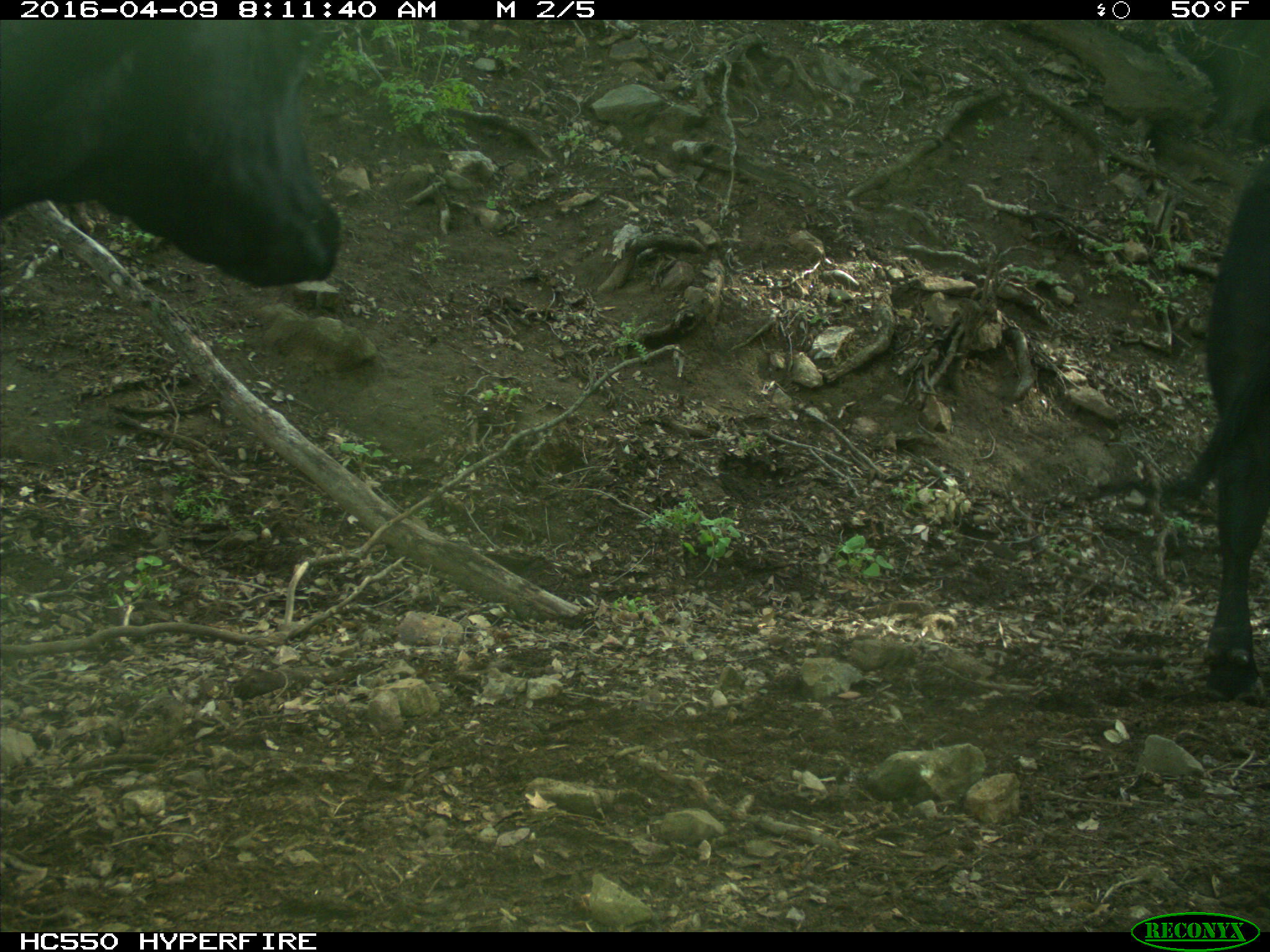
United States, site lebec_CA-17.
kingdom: Animalia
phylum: Chordata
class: Mammalia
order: Artiodactyla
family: Bovidae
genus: Bos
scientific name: Bos taurus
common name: domestic cow